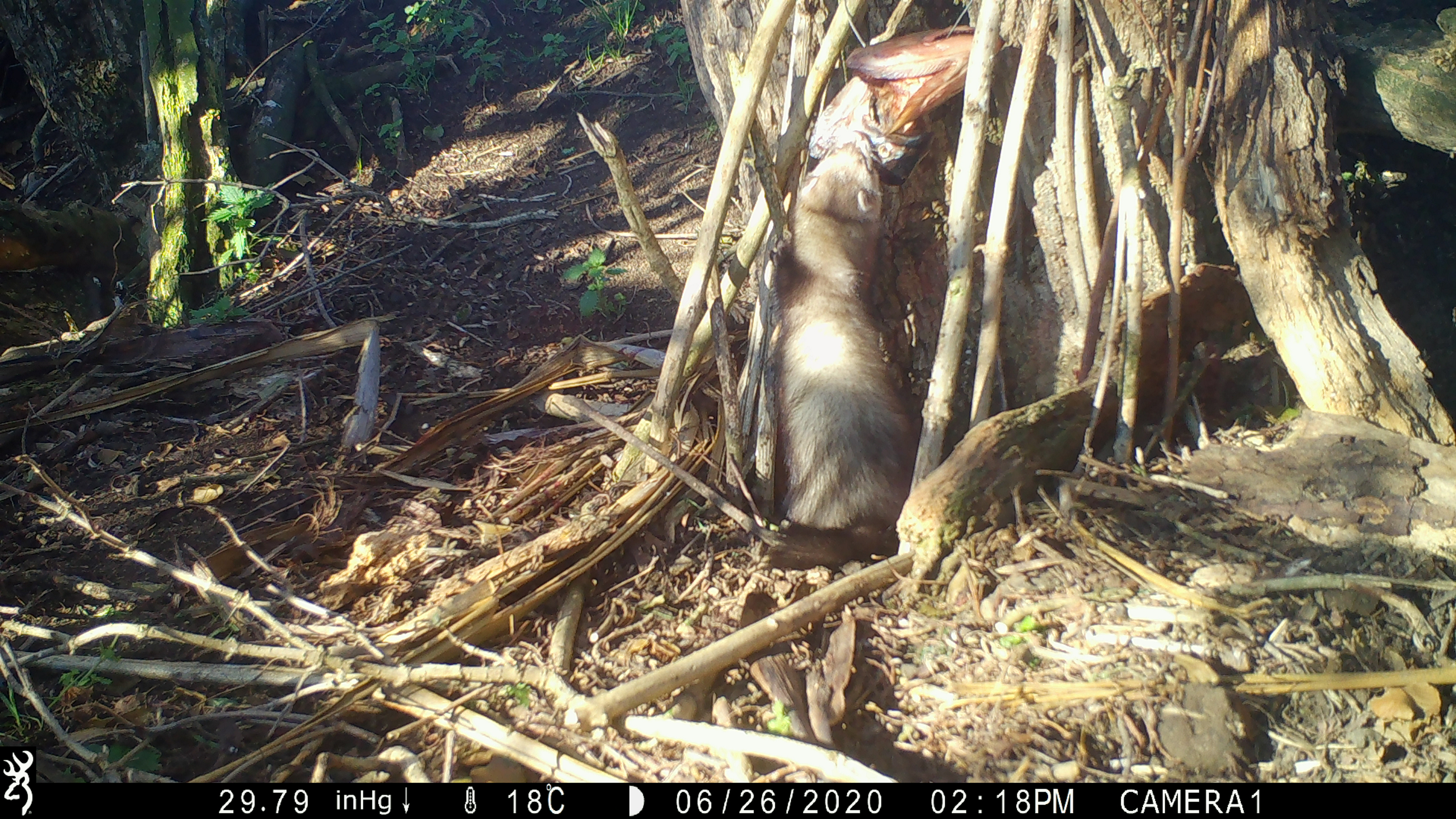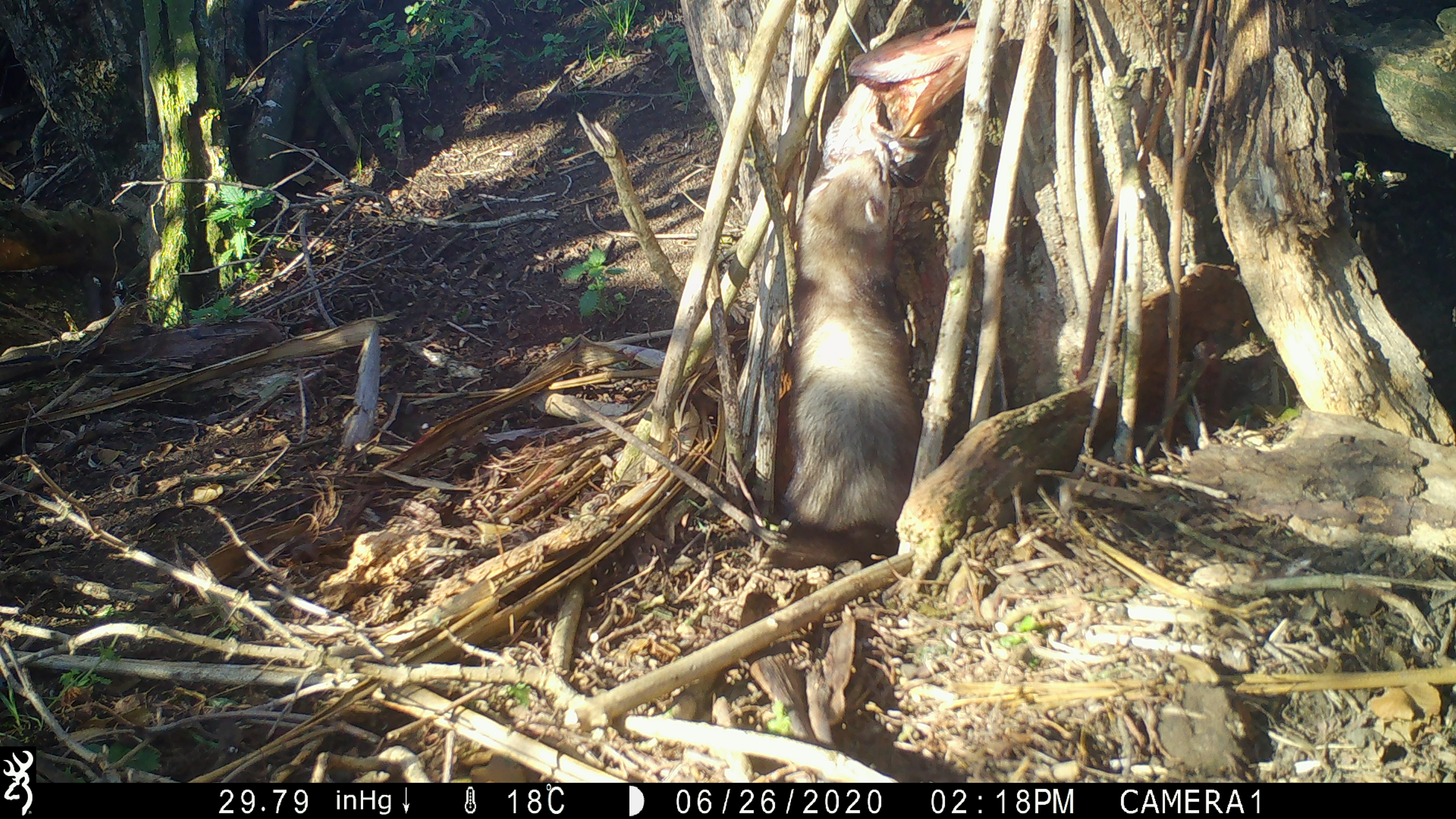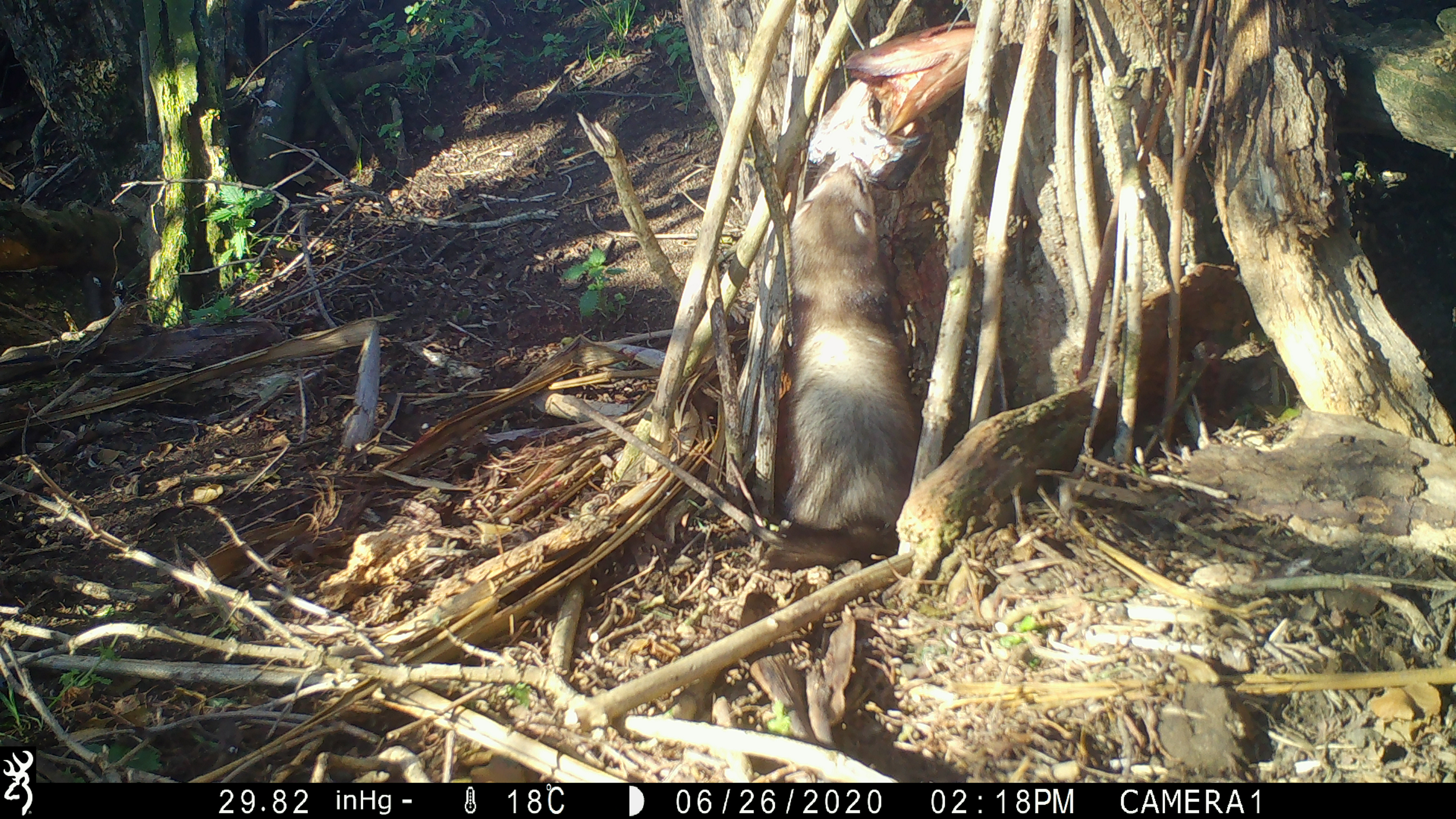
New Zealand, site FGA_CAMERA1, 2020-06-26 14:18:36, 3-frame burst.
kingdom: Animalia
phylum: Chordata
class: Mammalia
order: Carnivora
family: Mustelidae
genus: Mustela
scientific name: Mustela furo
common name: ferret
Ferret (Mustela furo).